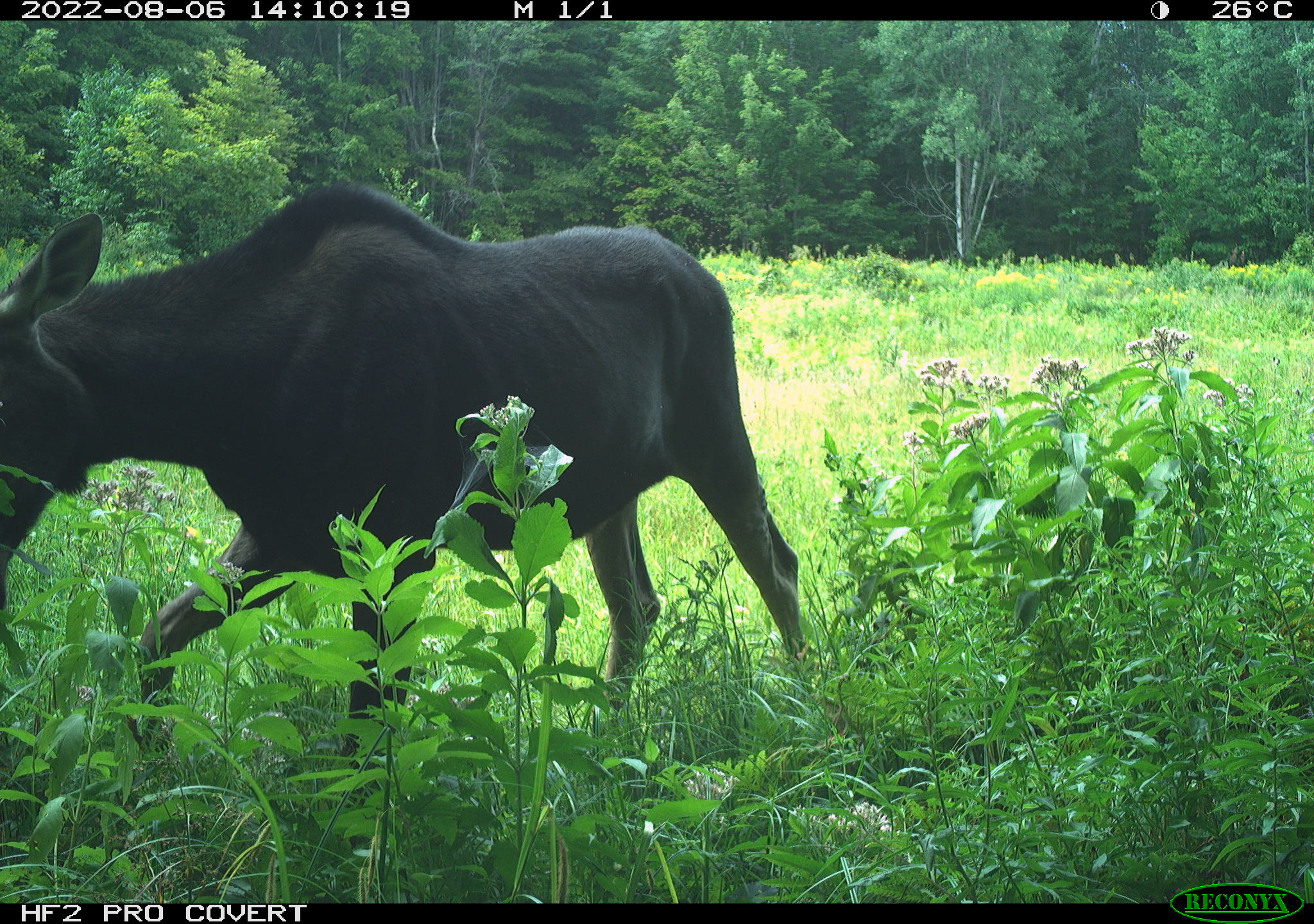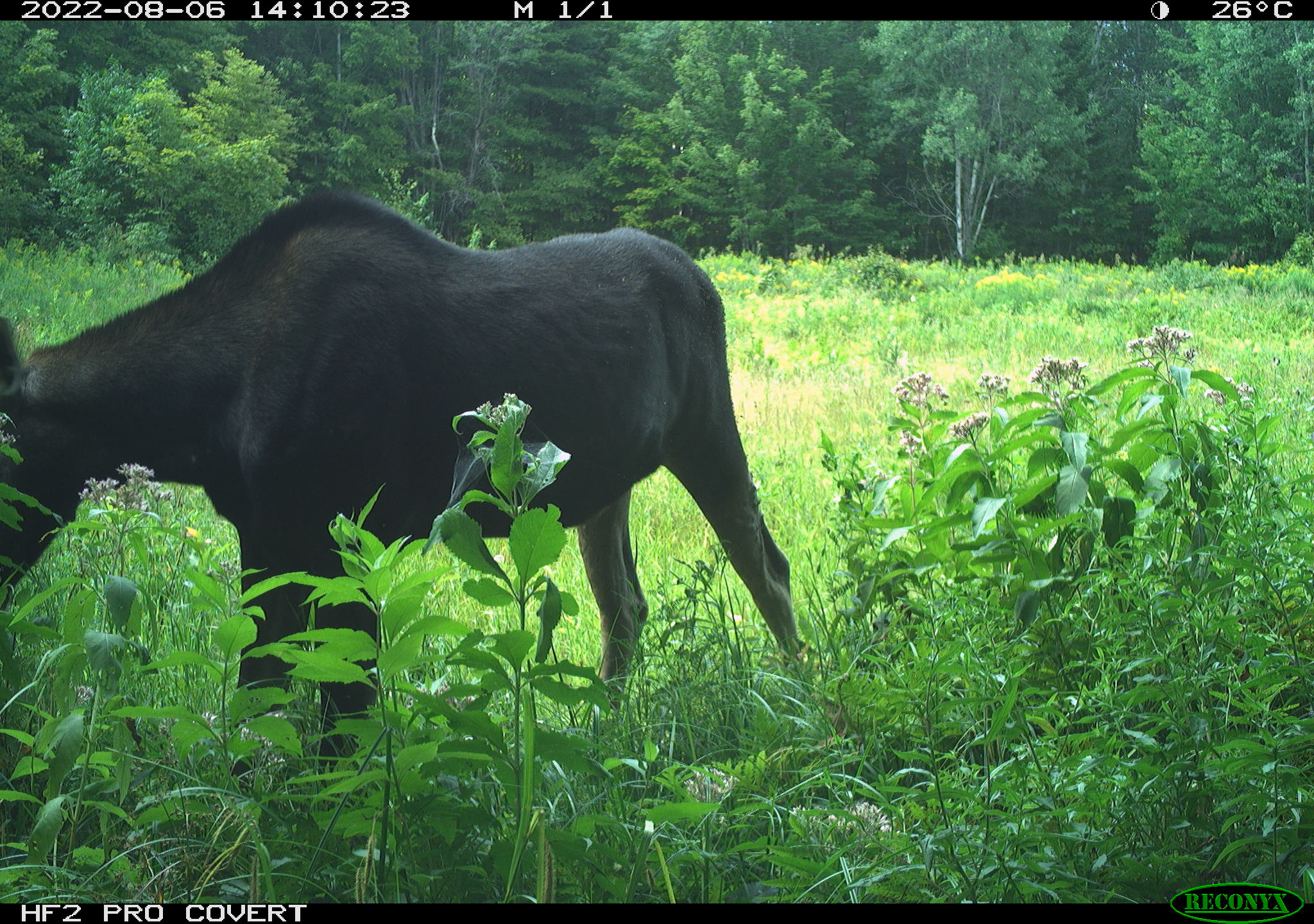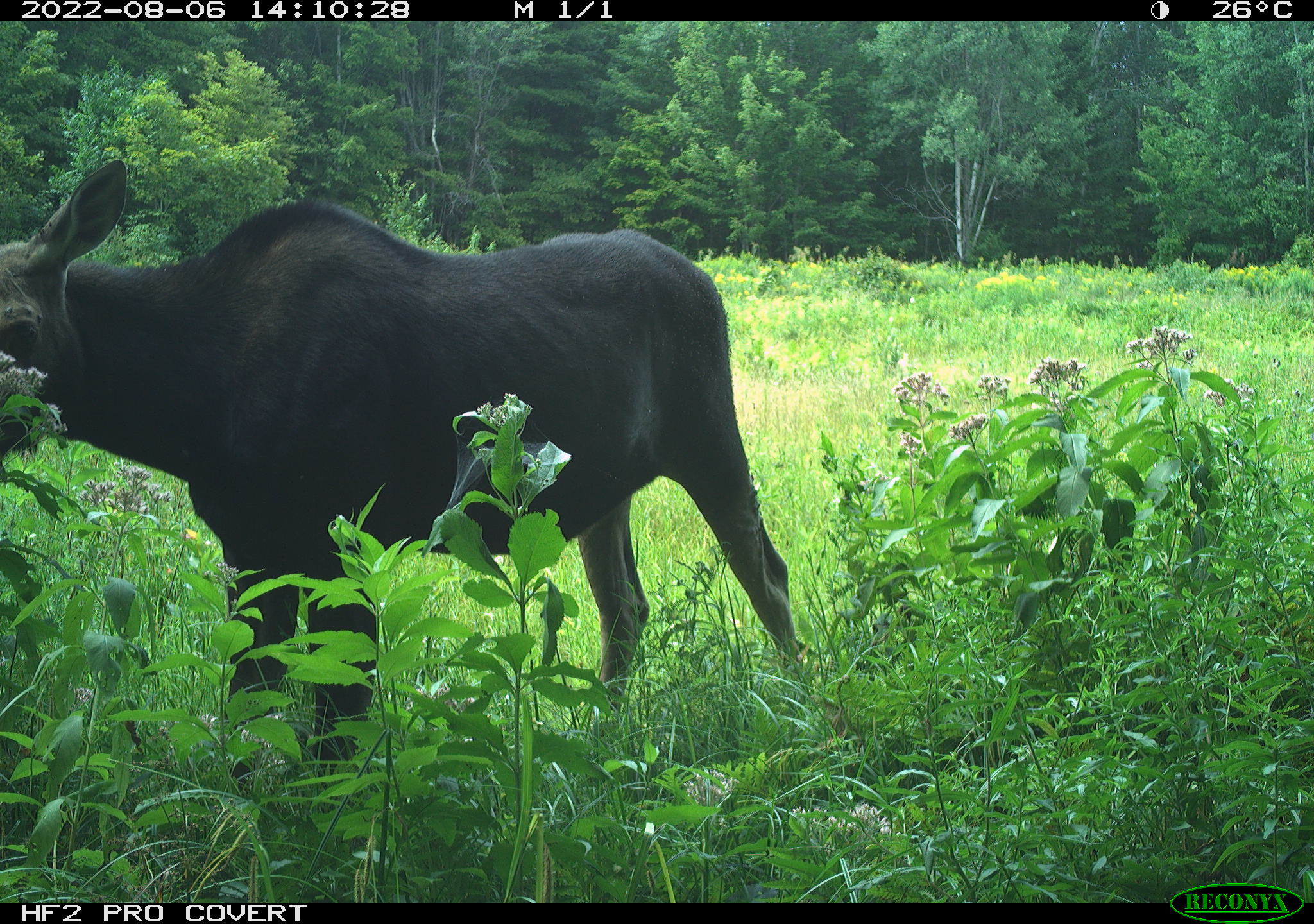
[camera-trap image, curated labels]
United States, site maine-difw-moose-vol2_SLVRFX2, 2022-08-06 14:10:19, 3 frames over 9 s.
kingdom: Animalia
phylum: Chordata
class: Mammalia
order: Artiodactyla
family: Cervidae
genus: Alces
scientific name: Alces alces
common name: moose